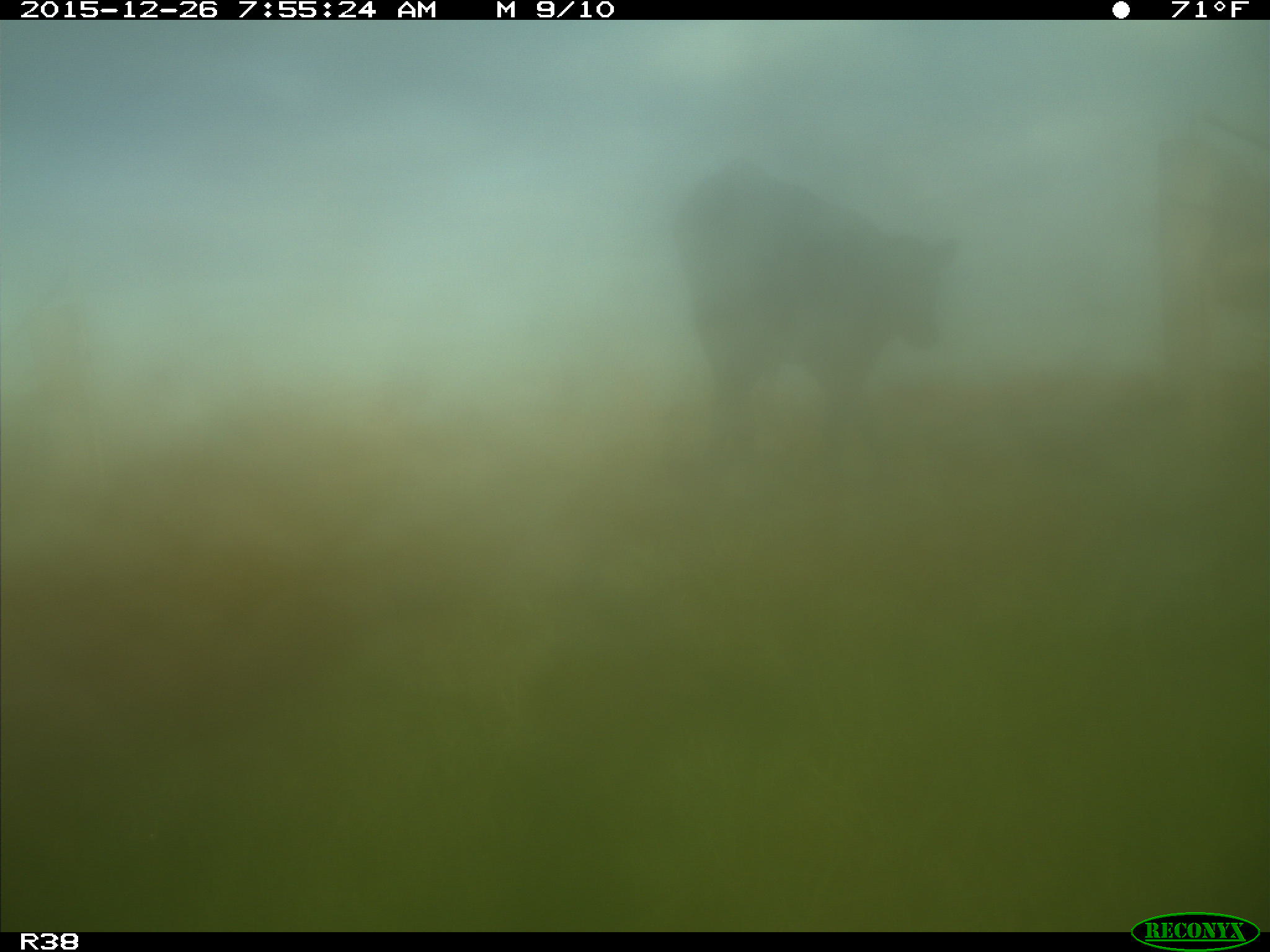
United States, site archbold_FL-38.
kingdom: Animalia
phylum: Chordata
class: Mammalia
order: Artiodactyla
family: Bovidae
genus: Bos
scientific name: Bos taurus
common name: domestic cow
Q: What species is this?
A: Bos taurus (domestic cow).